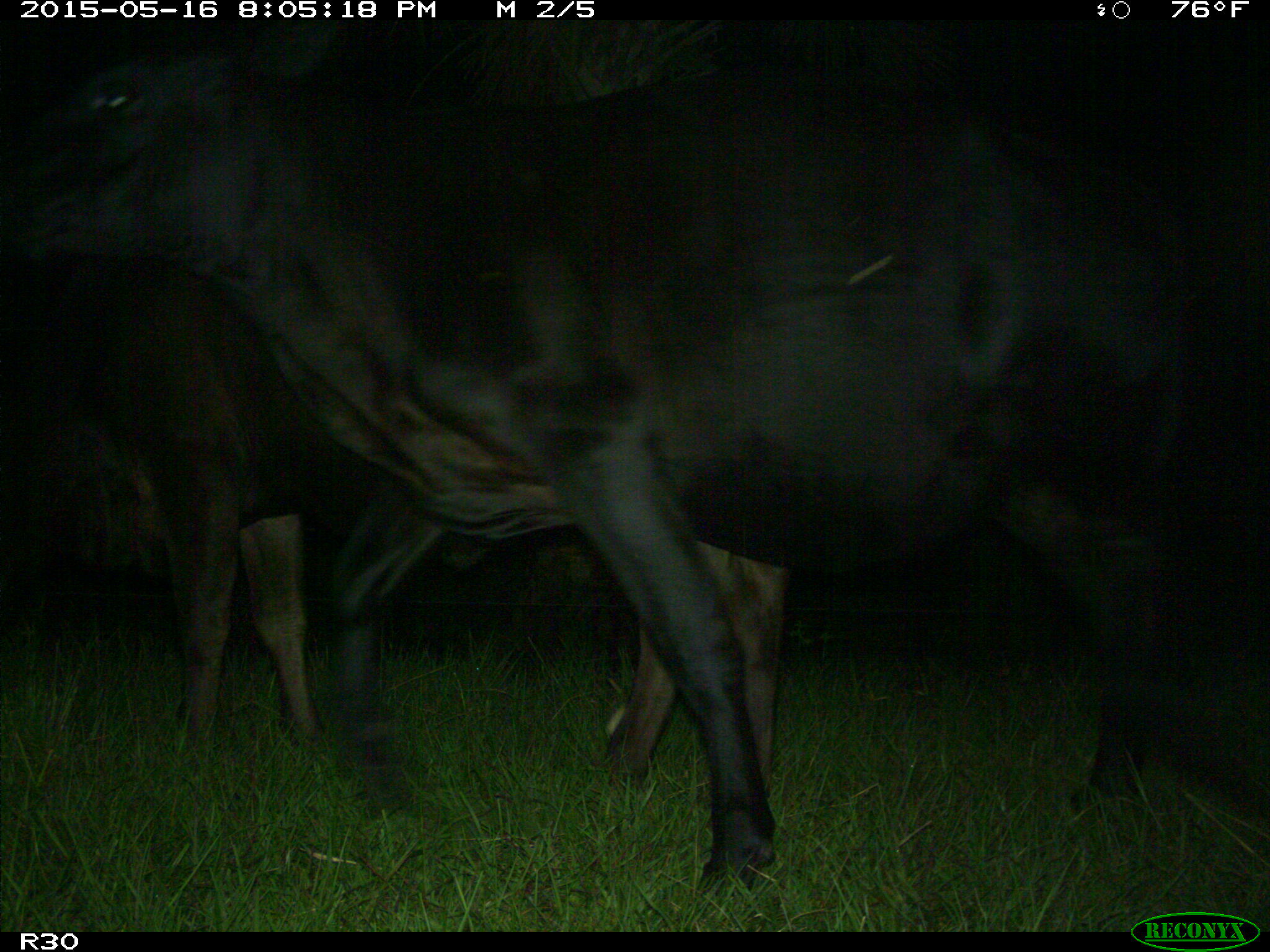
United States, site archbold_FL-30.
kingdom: Animalia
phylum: Chordata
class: Mammalia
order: Artiodactyla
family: Bovidae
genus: Bos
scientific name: Bos taurus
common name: domestic cow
Bos taurus (domestic cow).